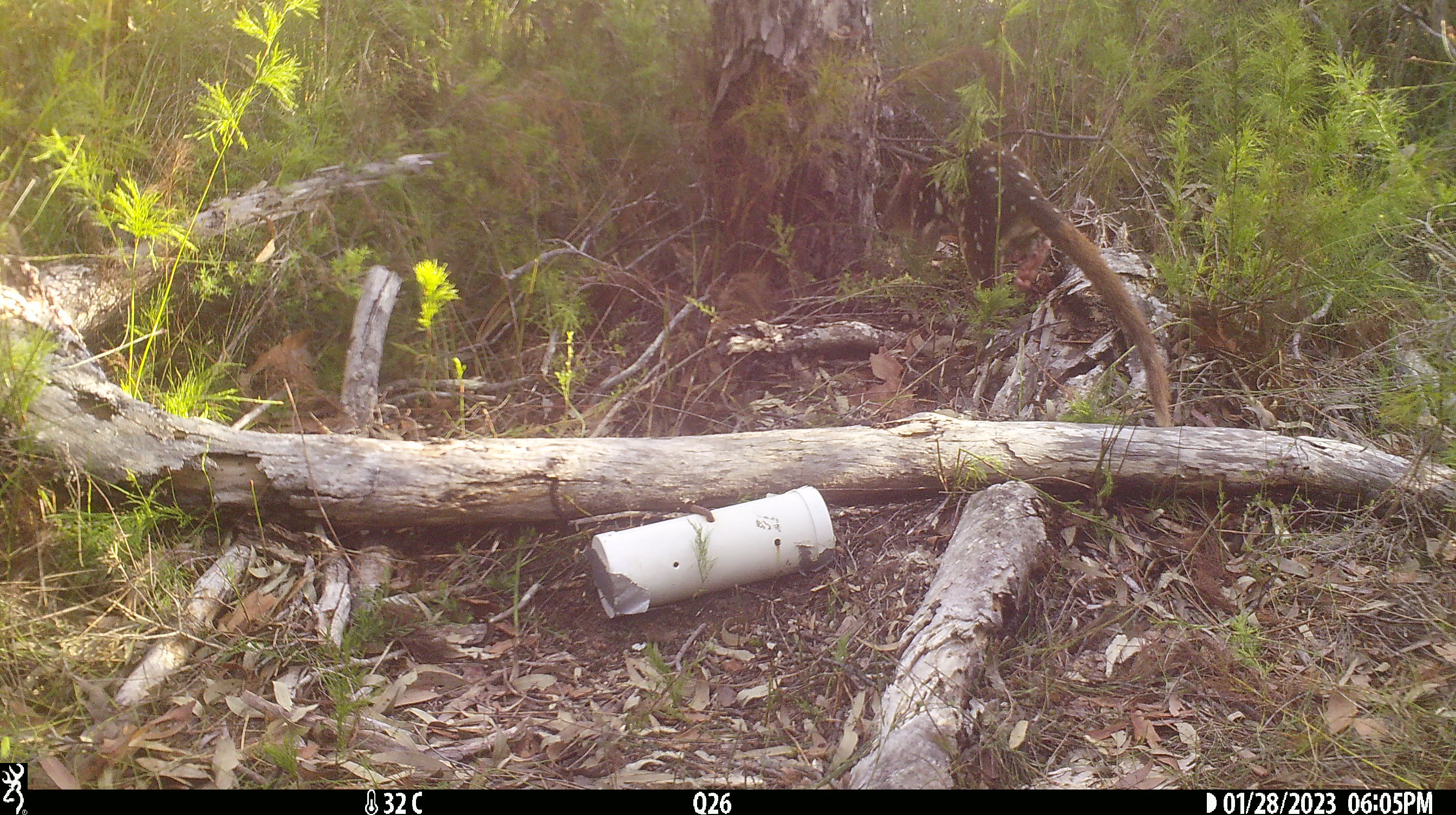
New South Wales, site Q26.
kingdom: Animalia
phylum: Chordata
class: Mammalia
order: Dasyuromorphia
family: Dasyuridae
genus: Dasyurus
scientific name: Dasyurus maculatus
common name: spotted-tailed quoll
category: quoll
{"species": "quoll (spotted-tailed quoll) (Dasyurus maculatus)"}